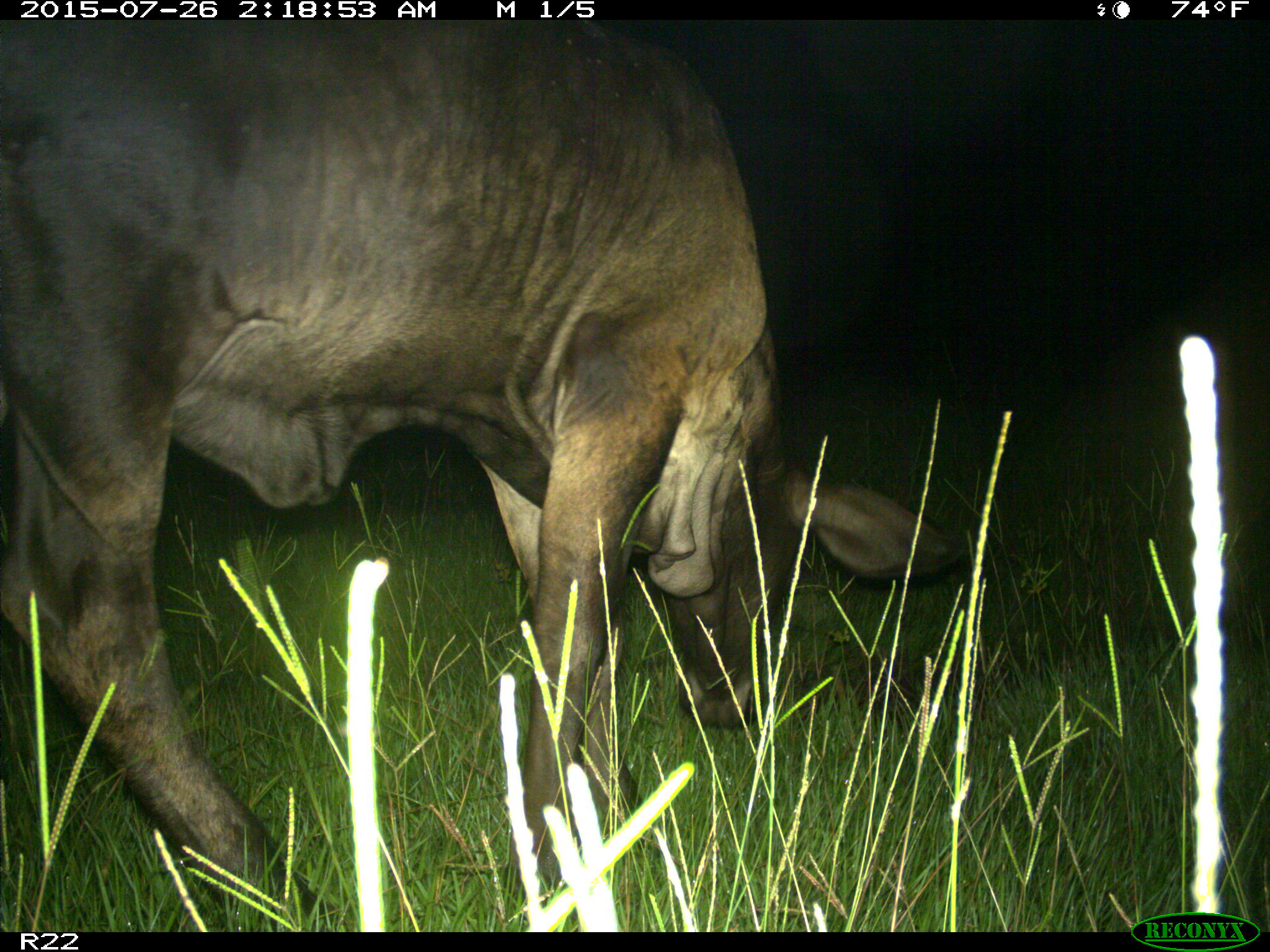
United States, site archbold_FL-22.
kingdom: Animalia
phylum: Chordata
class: Mammalia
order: Artiodactyla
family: Bovidae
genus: Bos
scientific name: Bos taurus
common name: domestic cow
Bos taurus (domestic cow).